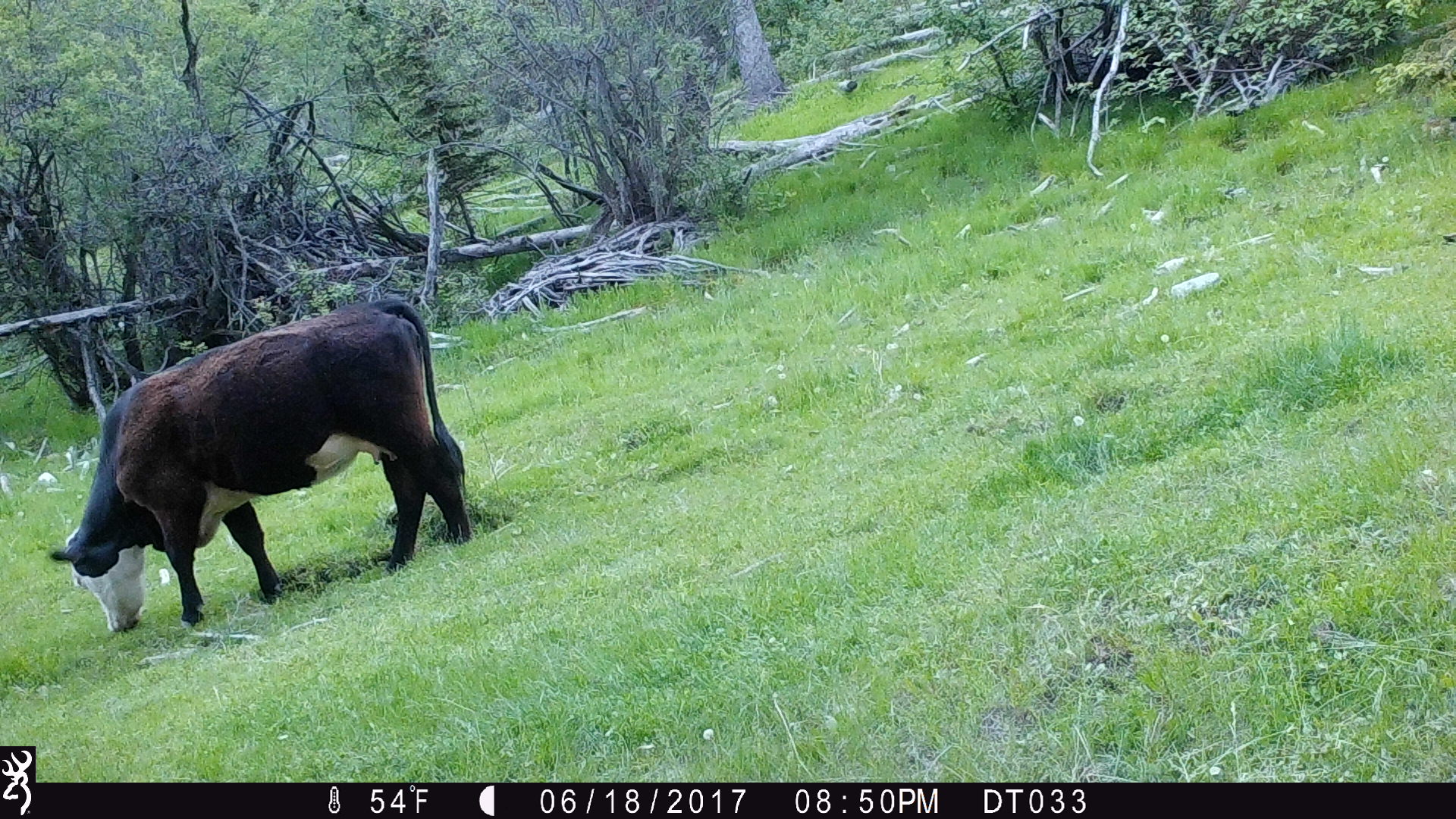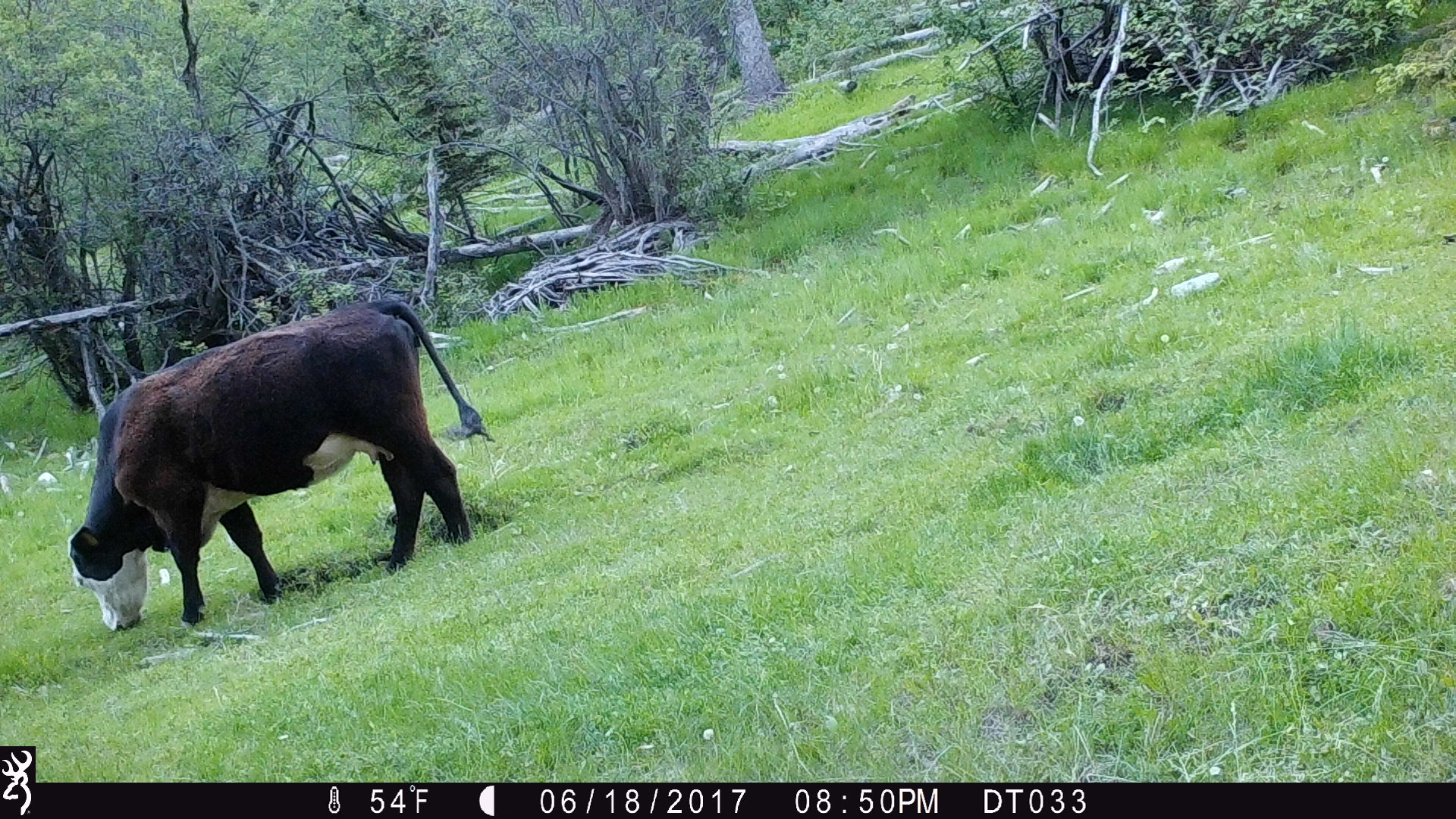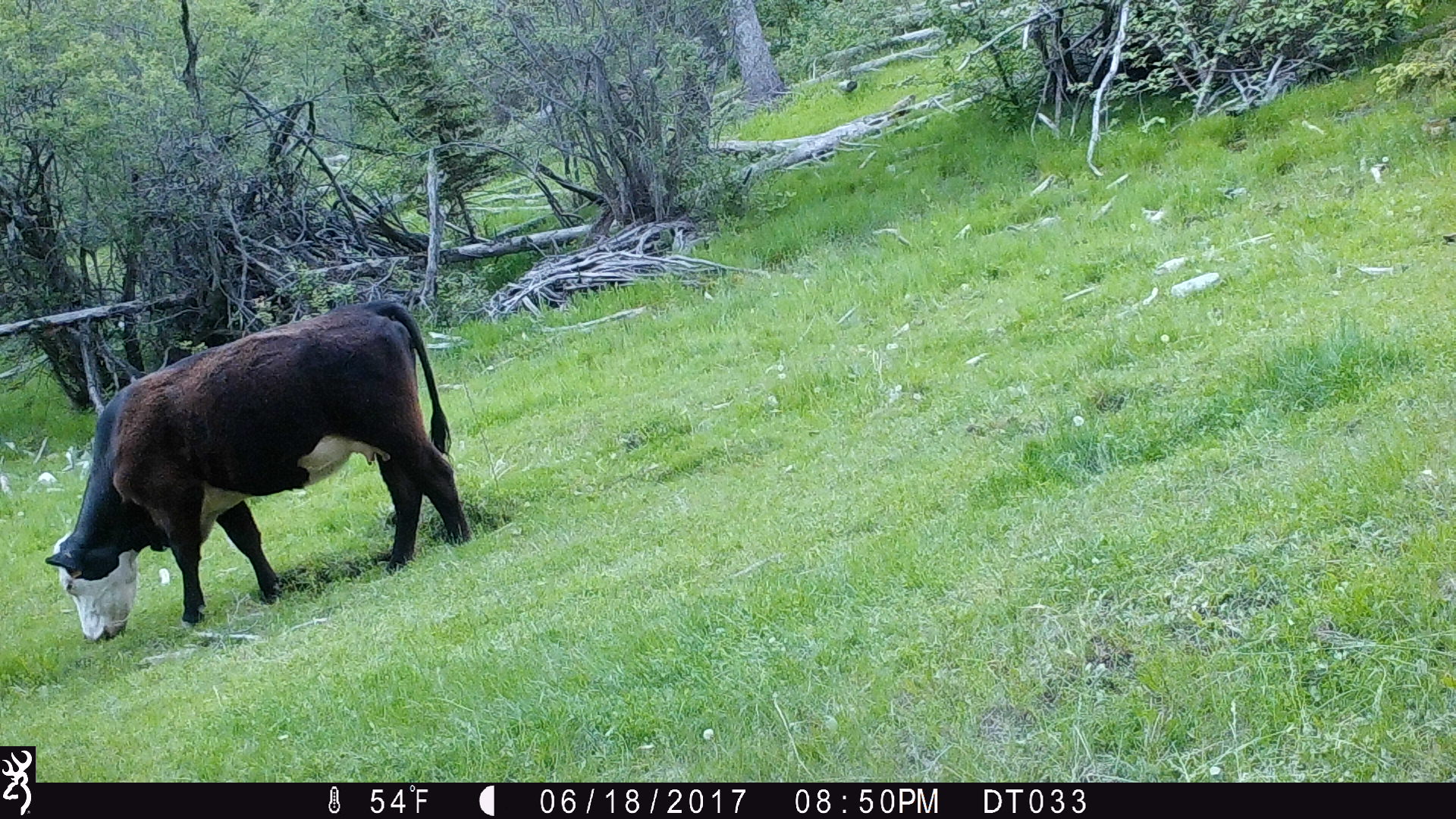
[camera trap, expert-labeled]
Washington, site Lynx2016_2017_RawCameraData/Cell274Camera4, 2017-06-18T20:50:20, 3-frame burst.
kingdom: Animalia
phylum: Chordata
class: Mammalia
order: Artiodactyla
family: Bovidae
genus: Bos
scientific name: Bos taurus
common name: domestic cattle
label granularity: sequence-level